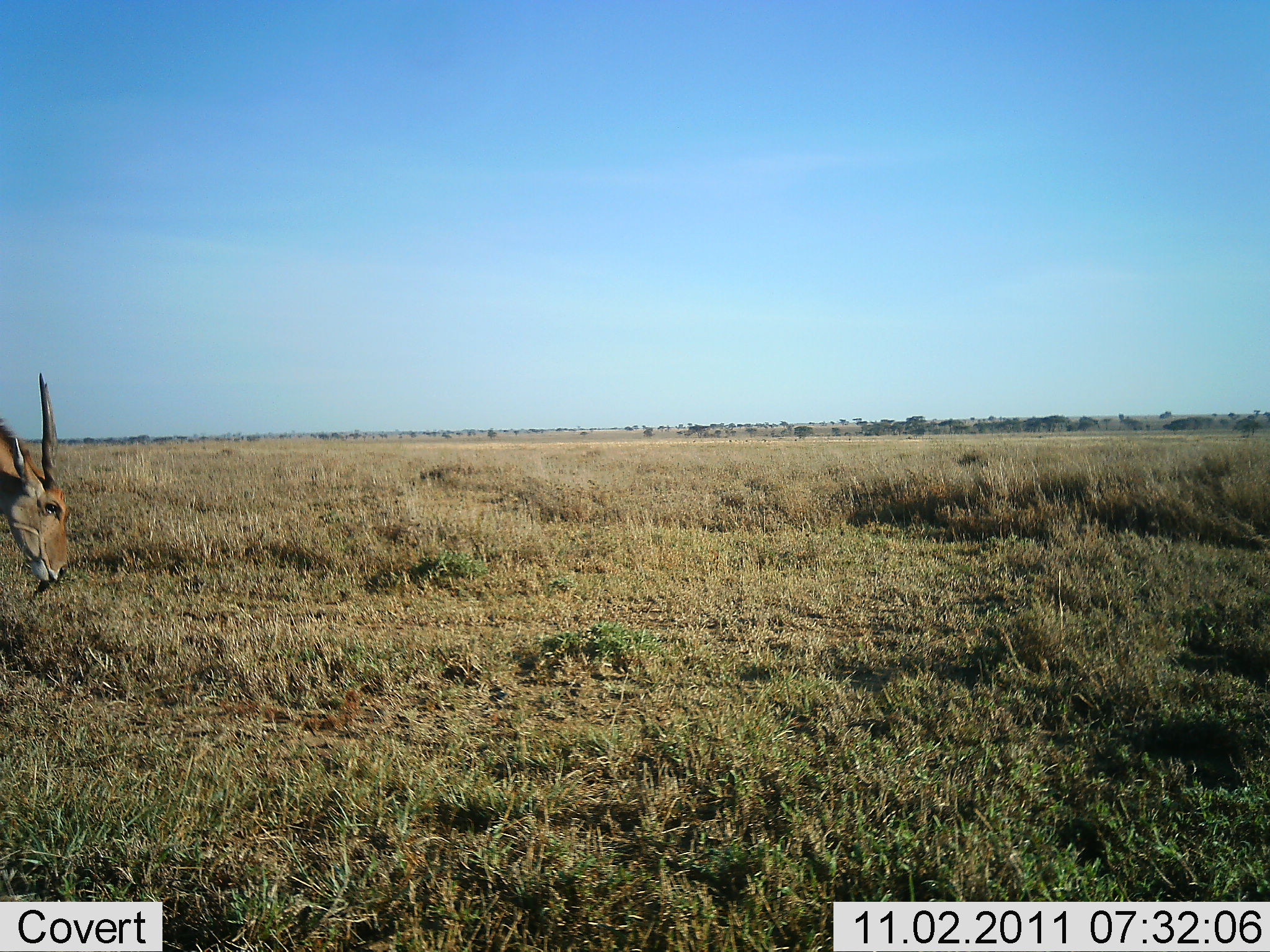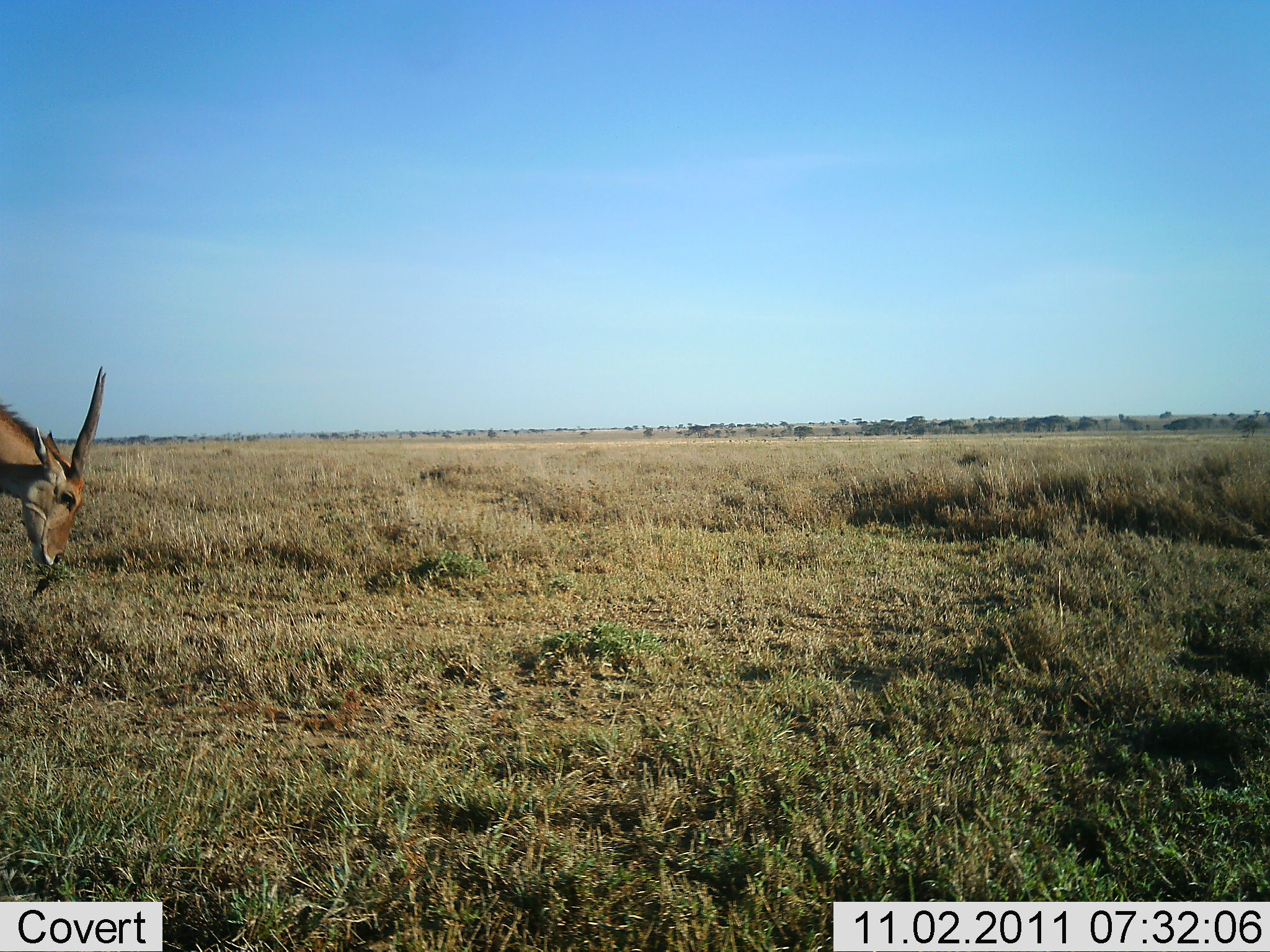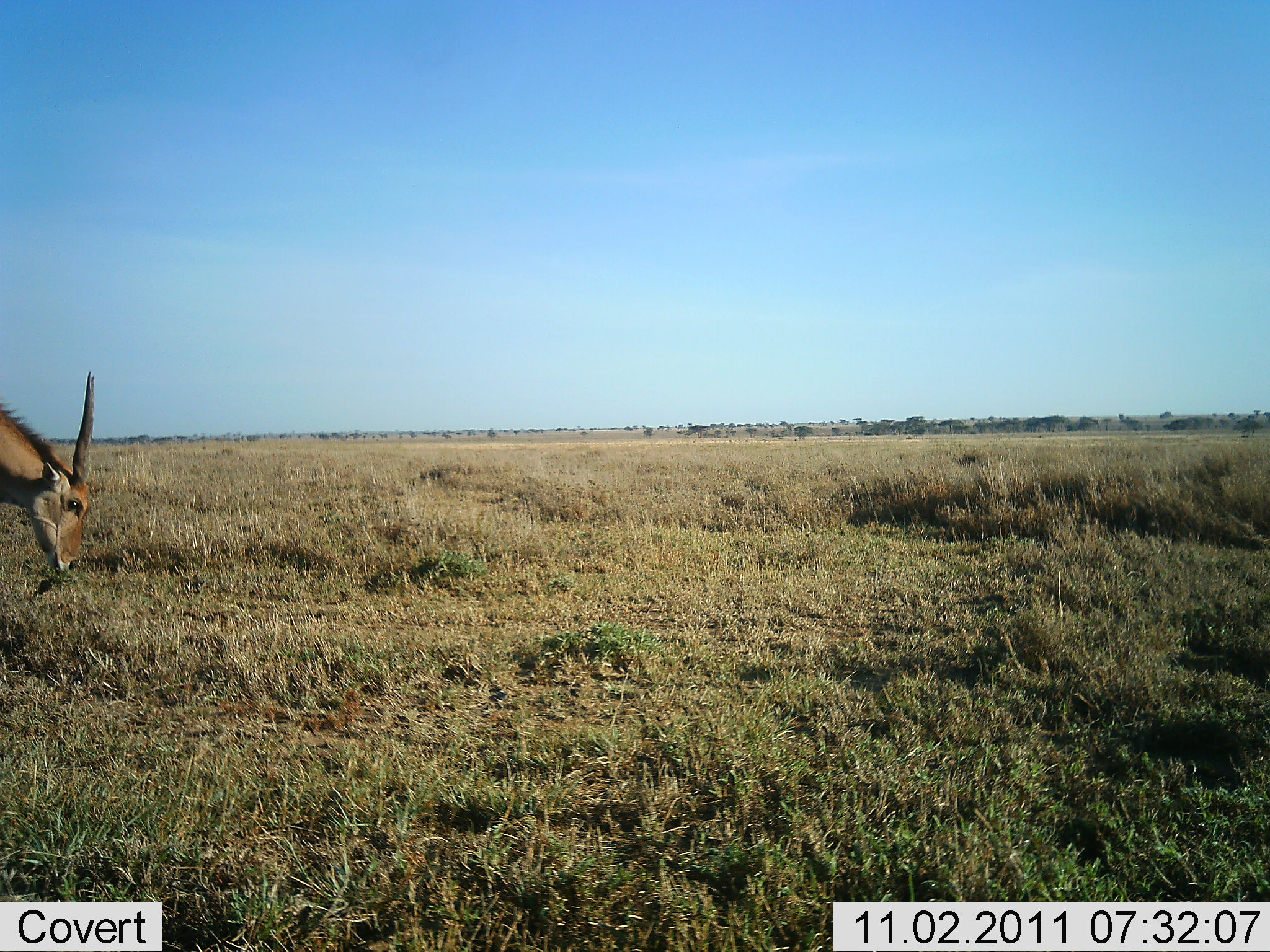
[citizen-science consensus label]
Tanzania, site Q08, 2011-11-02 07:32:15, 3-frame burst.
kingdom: Animalia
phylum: Chordata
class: Mammalia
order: Artiodactyla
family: Bovidae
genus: Nanger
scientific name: Nanger granti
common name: grant's gazelle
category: gazellegrants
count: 1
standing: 44%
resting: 0%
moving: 0%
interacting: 0%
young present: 0%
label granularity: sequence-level